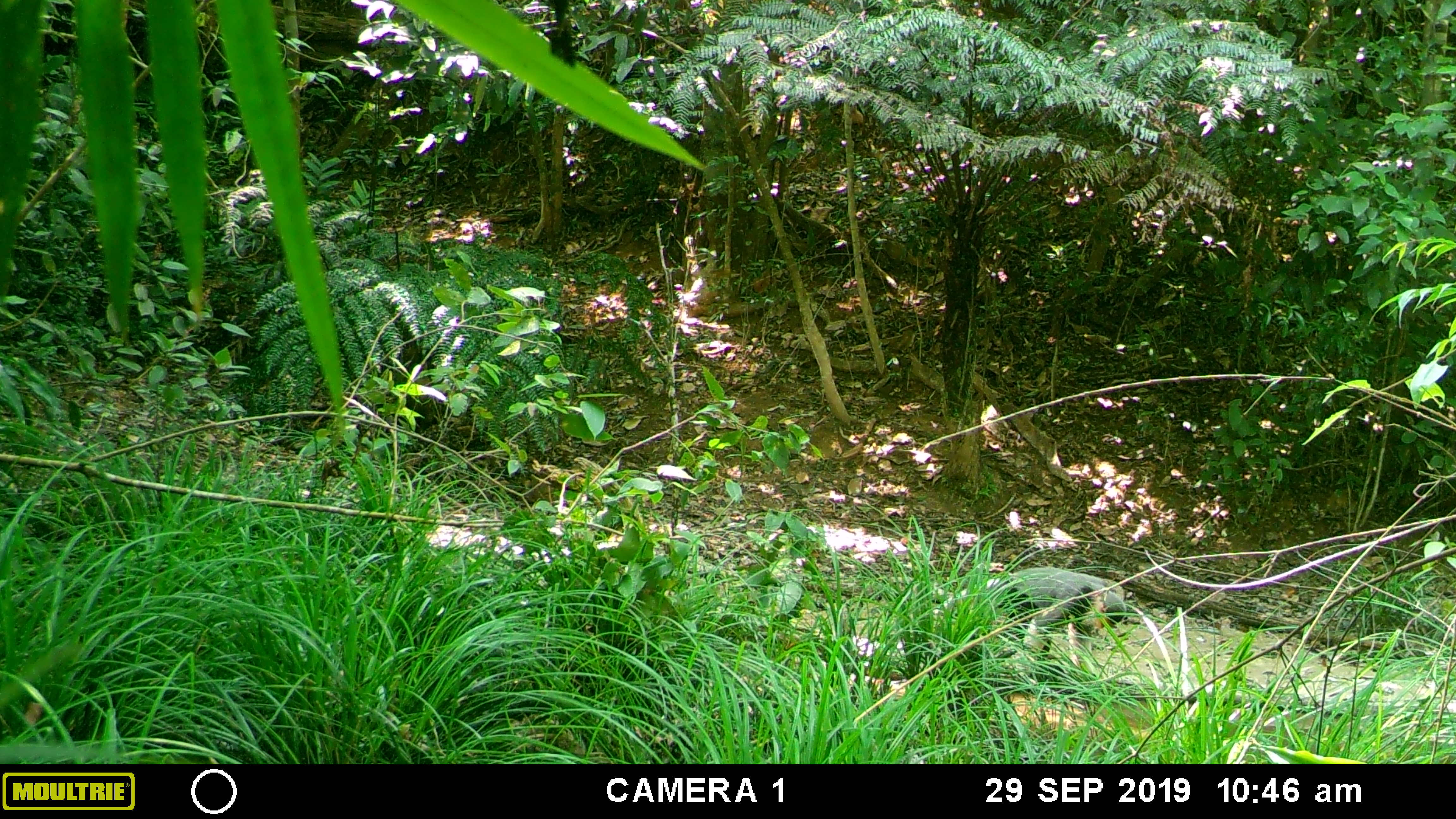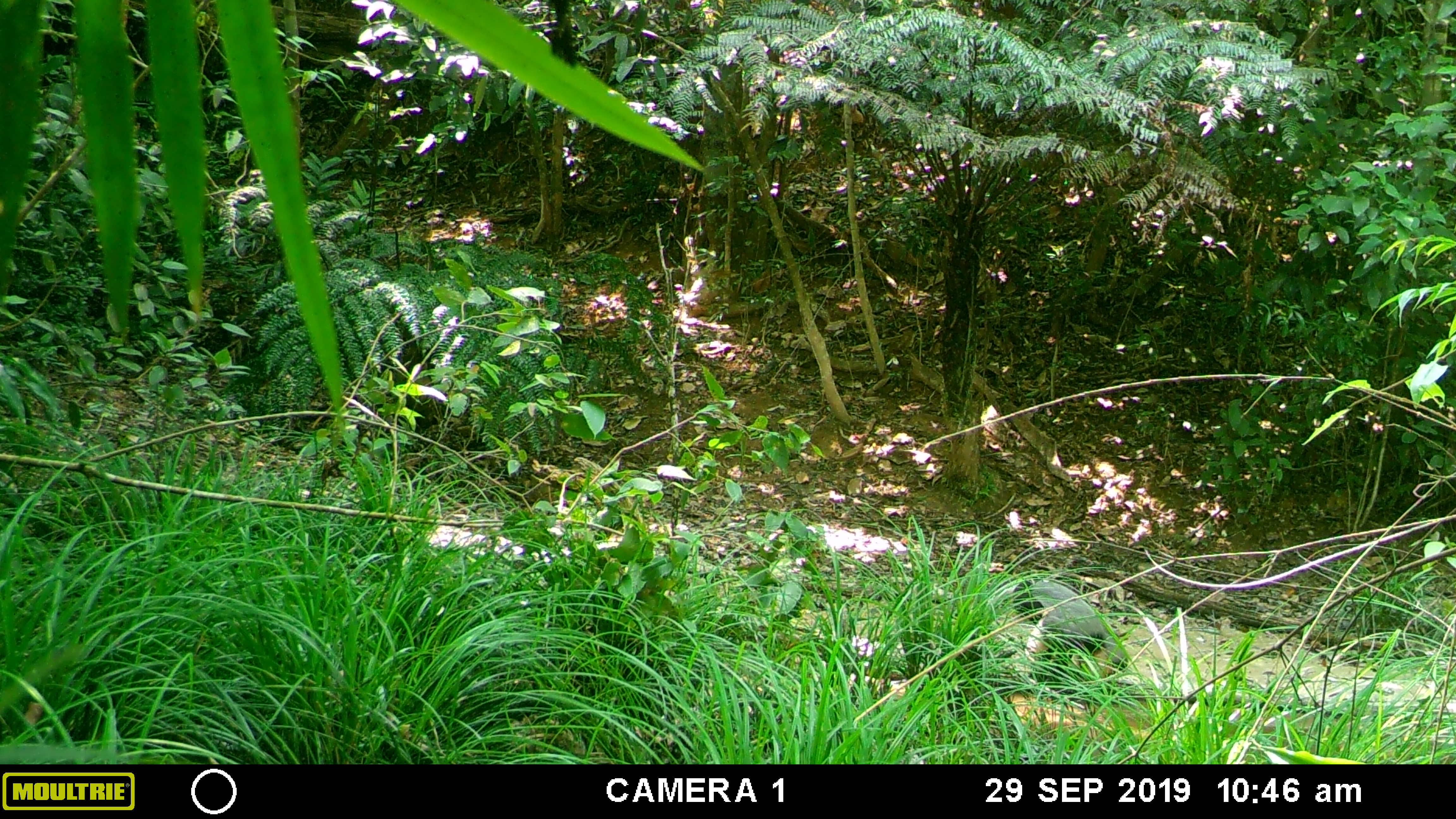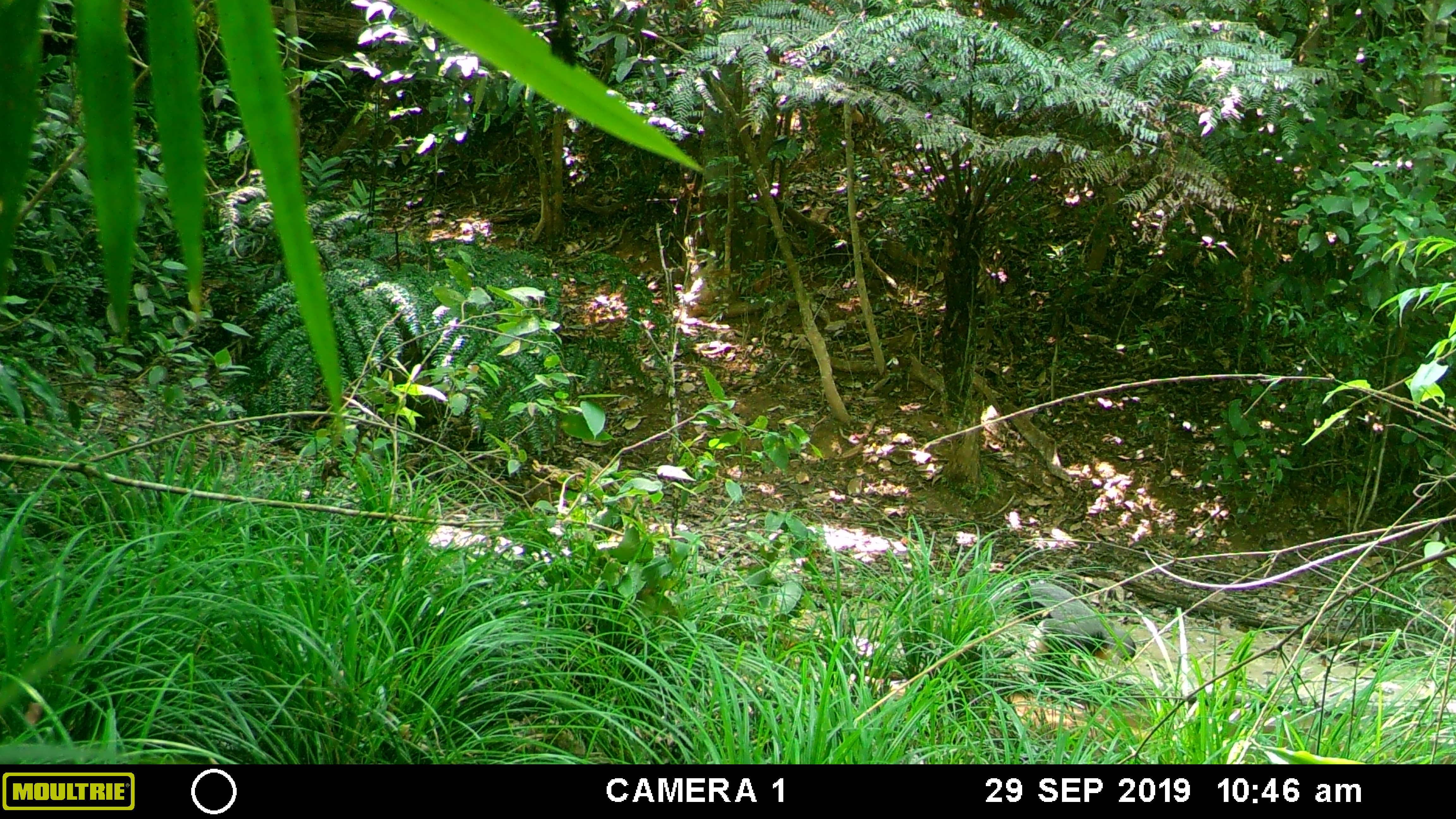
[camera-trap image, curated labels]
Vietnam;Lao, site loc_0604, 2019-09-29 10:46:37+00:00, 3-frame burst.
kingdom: Animalia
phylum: Chordata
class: Mammalia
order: Primates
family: Cercopithecidae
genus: Pygathrix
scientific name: Pygathrix nemaeus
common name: red-shanked douc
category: red shanked douc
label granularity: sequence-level